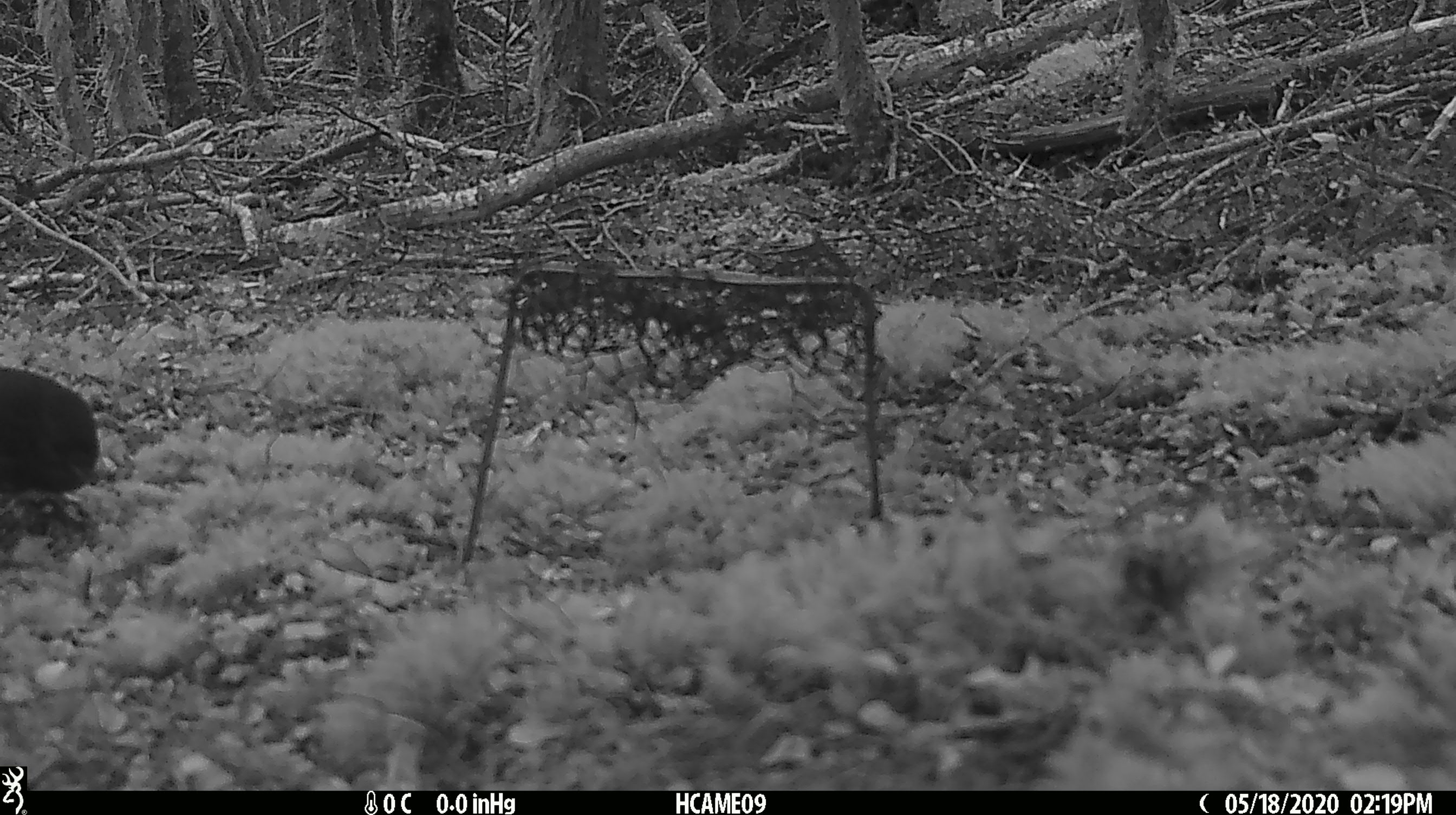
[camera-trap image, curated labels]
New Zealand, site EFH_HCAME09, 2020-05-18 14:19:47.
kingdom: Animalia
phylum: Chordata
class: Aves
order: Passeriformes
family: Turdidae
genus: Turdus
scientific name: Turdus merula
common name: eurasian blackbird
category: blackbird